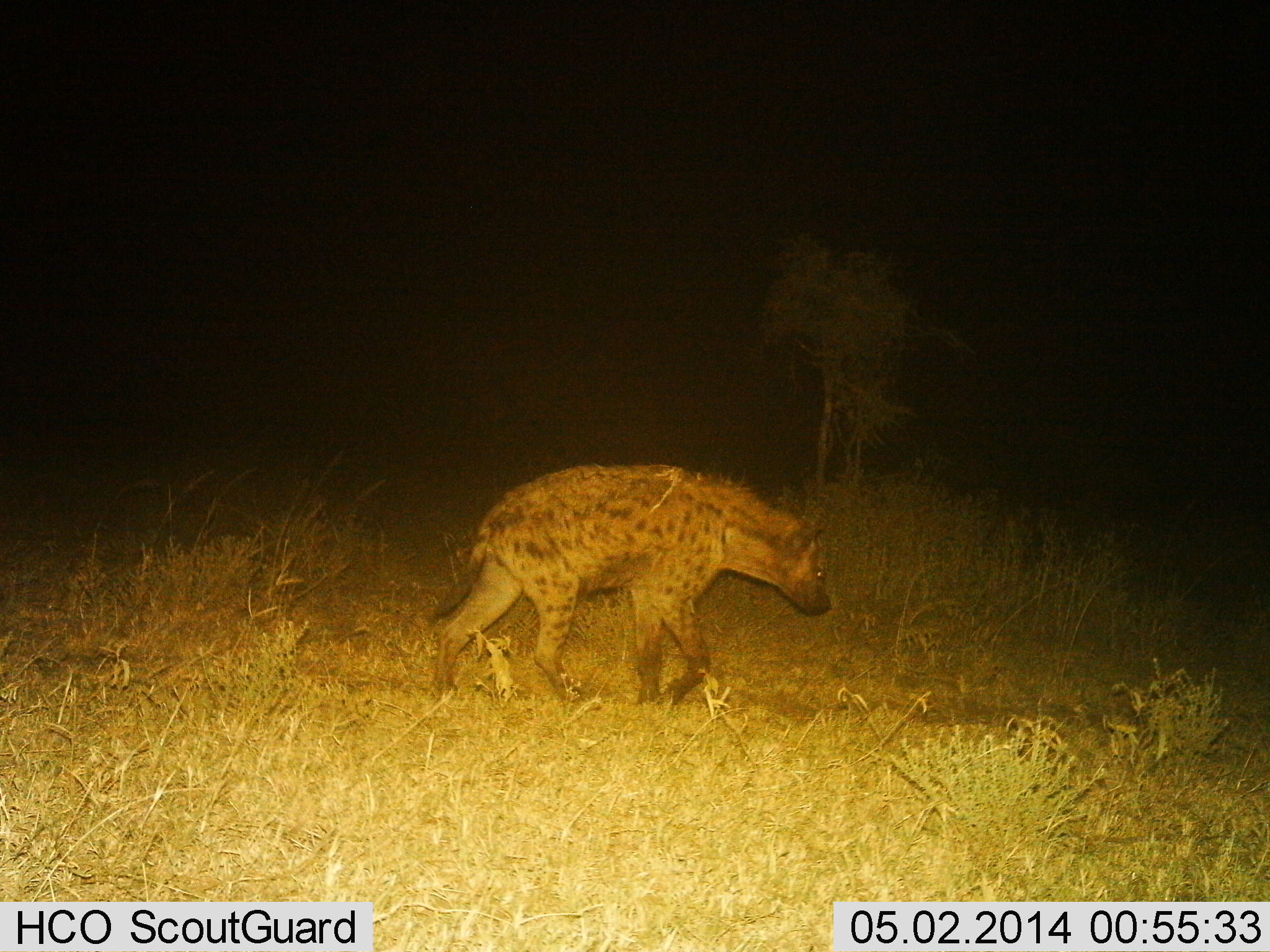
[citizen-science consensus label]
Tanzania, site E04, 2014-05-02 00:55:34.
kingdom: Animalia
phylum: Chordata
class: Mammalia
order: Carnivora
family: Hyaenidae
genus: Crocuta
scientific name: Crocuta crocuta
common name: spotted hyena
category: hyenaspotted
Hyenaspotted (spotted hyena) (Crocuta crocuta), count 1. Behavior (volunteer vote fractions): standing 0%, resting 0%, moving 100%, interacting 0%. Young present (vote fraction): 0%. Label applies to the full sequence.